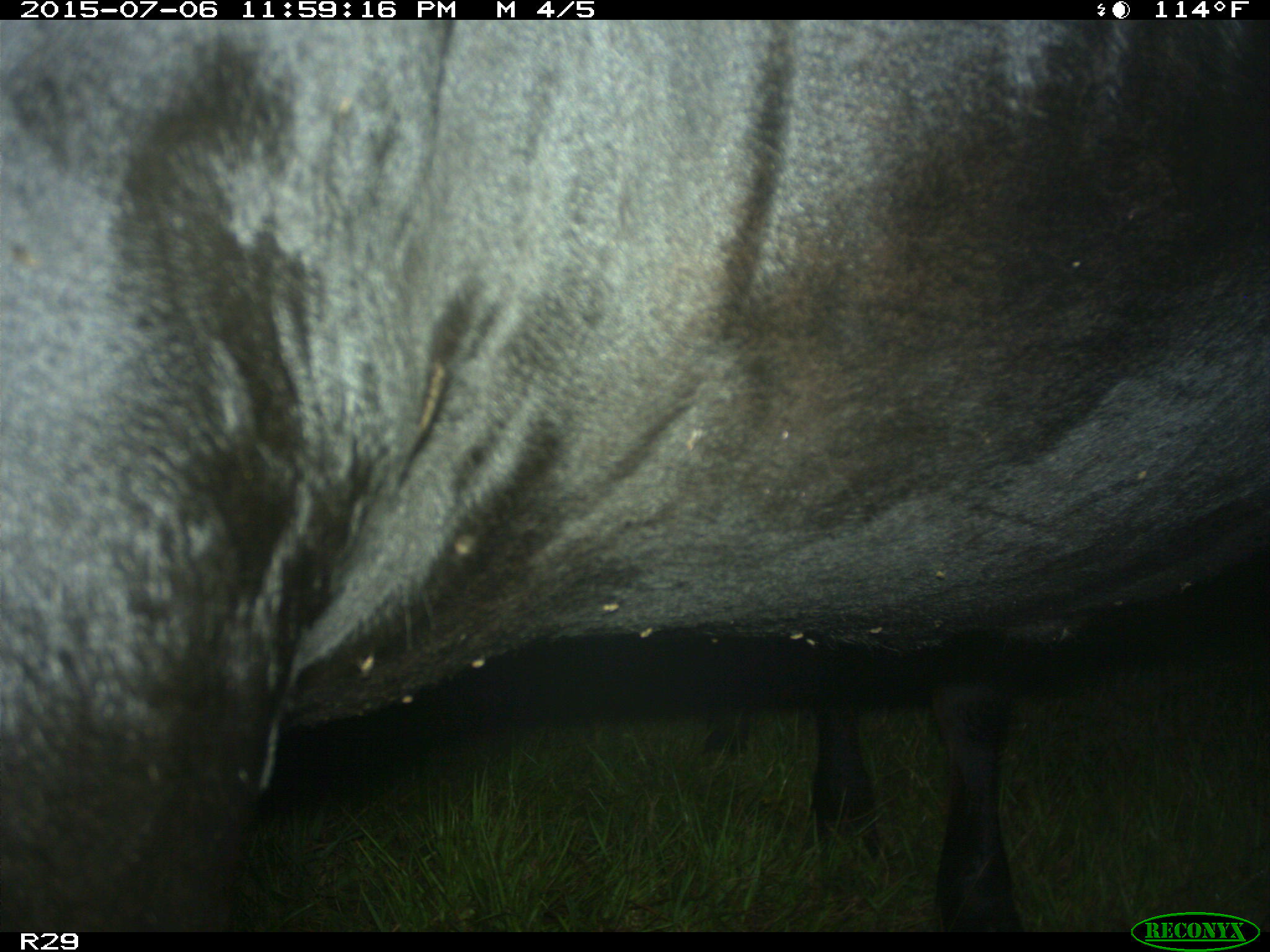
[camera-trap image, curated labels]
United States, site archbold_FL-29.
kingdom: Animalia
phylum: Chordata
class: Mammalia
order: Artiodactyla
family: Bovidae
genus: Bos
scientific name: Bos taurus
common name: domestic cow